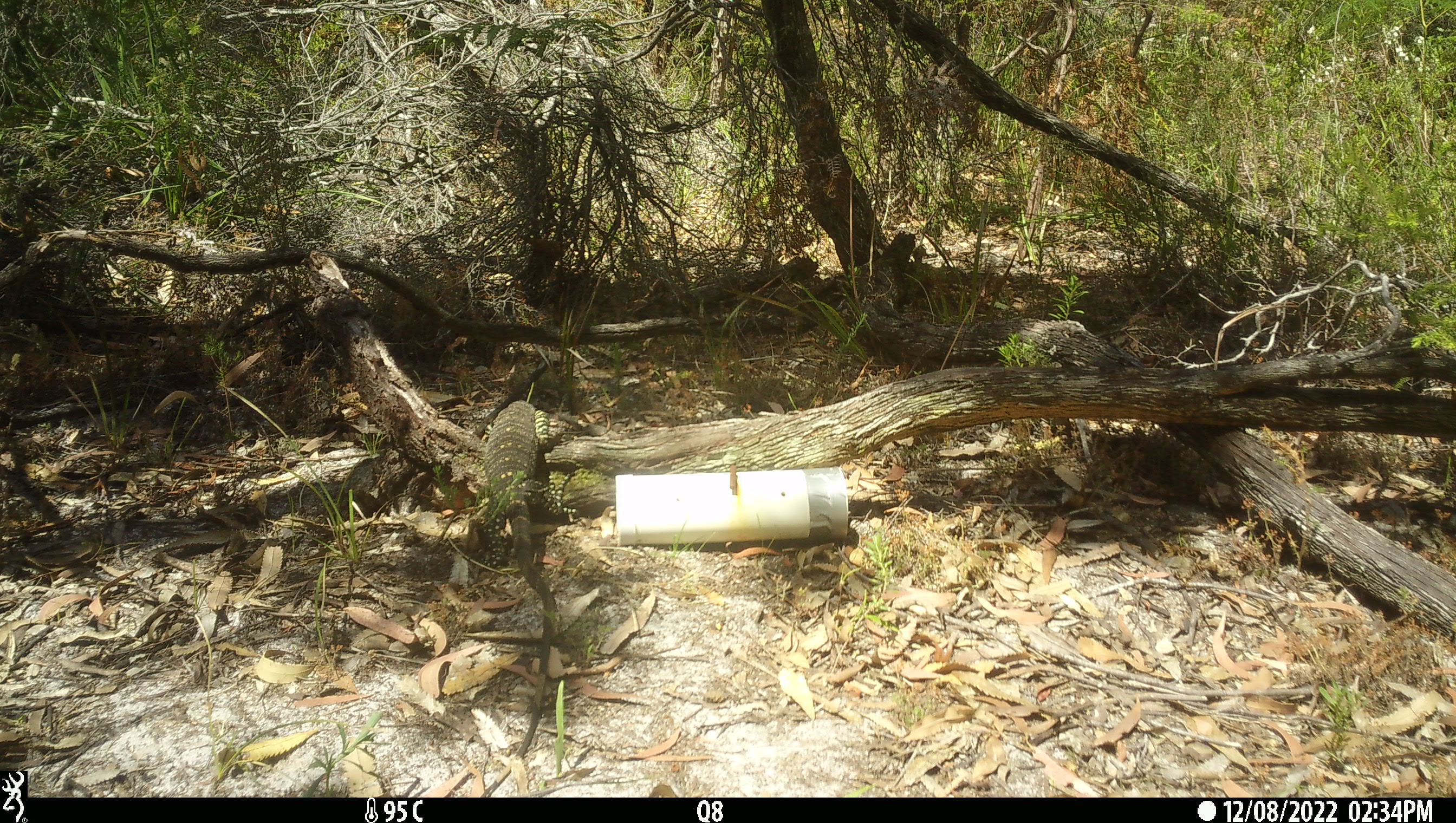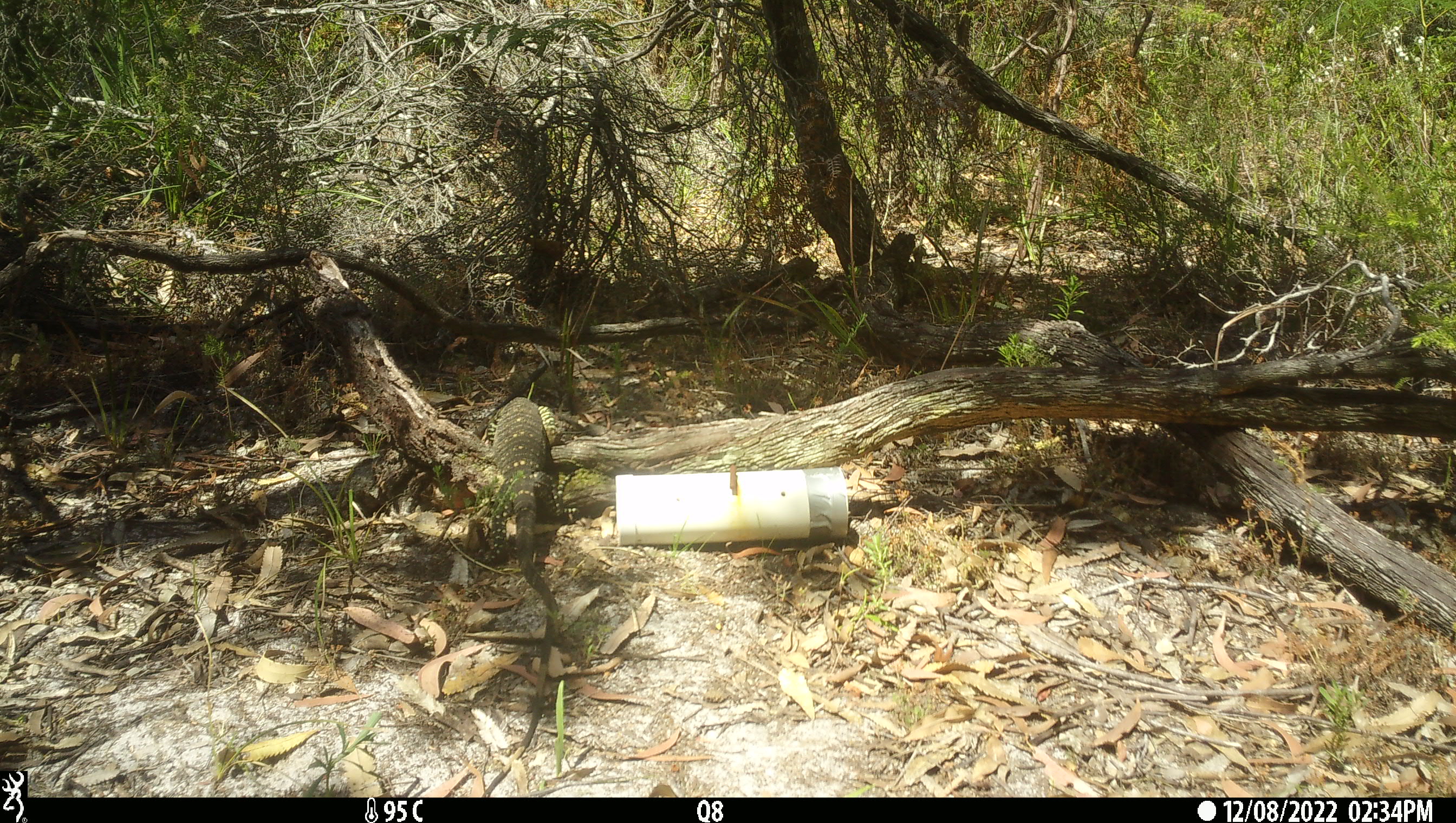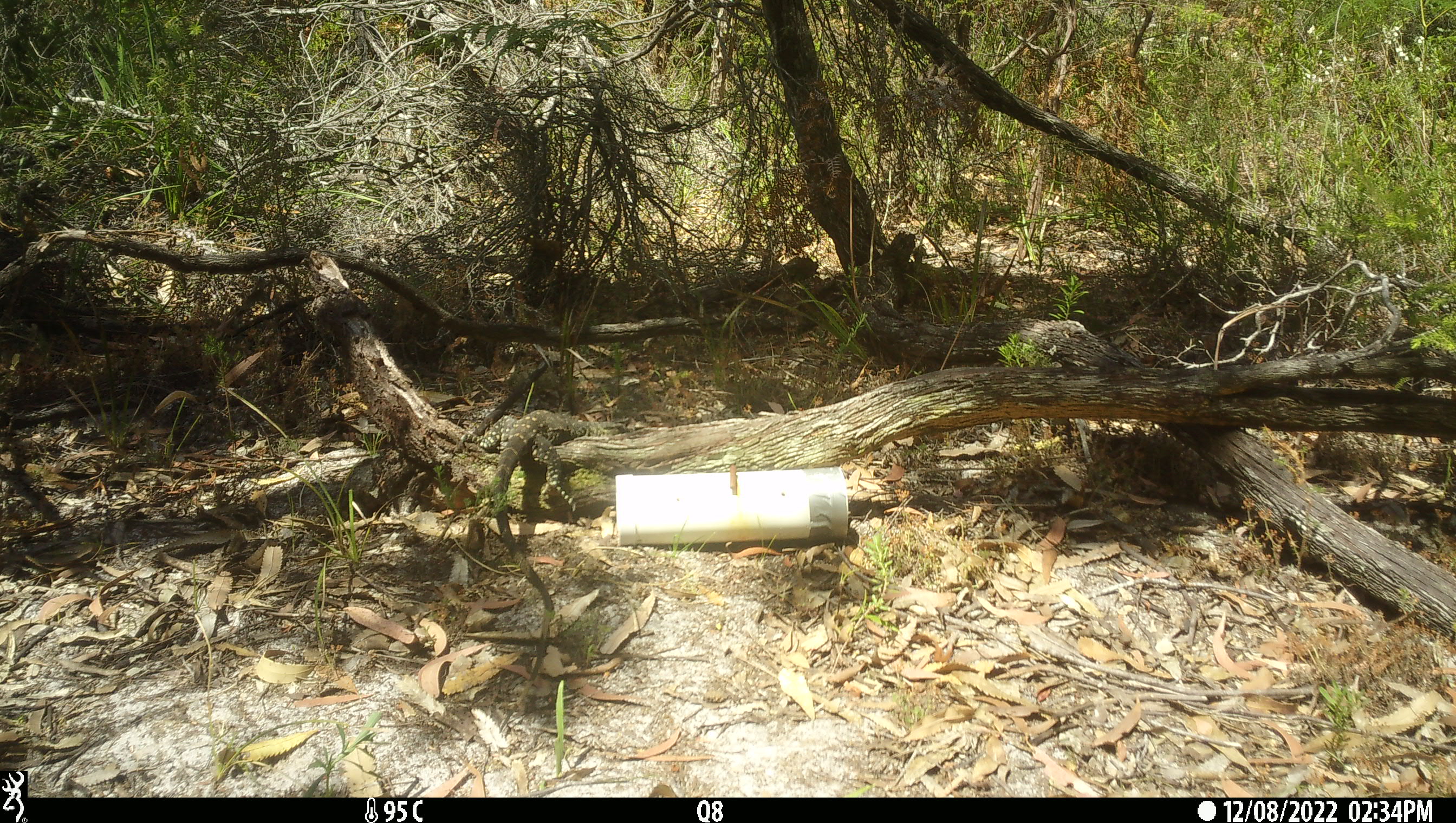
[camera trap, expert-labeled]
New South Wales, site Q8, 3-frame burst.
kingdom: Animalia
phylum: Chordata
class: Reptilia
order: Squamata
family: Varanidae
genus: Varanus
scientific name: Varanus varius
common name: lace monitor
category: goanna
Goanna (lace monitor) (Varanus varius).